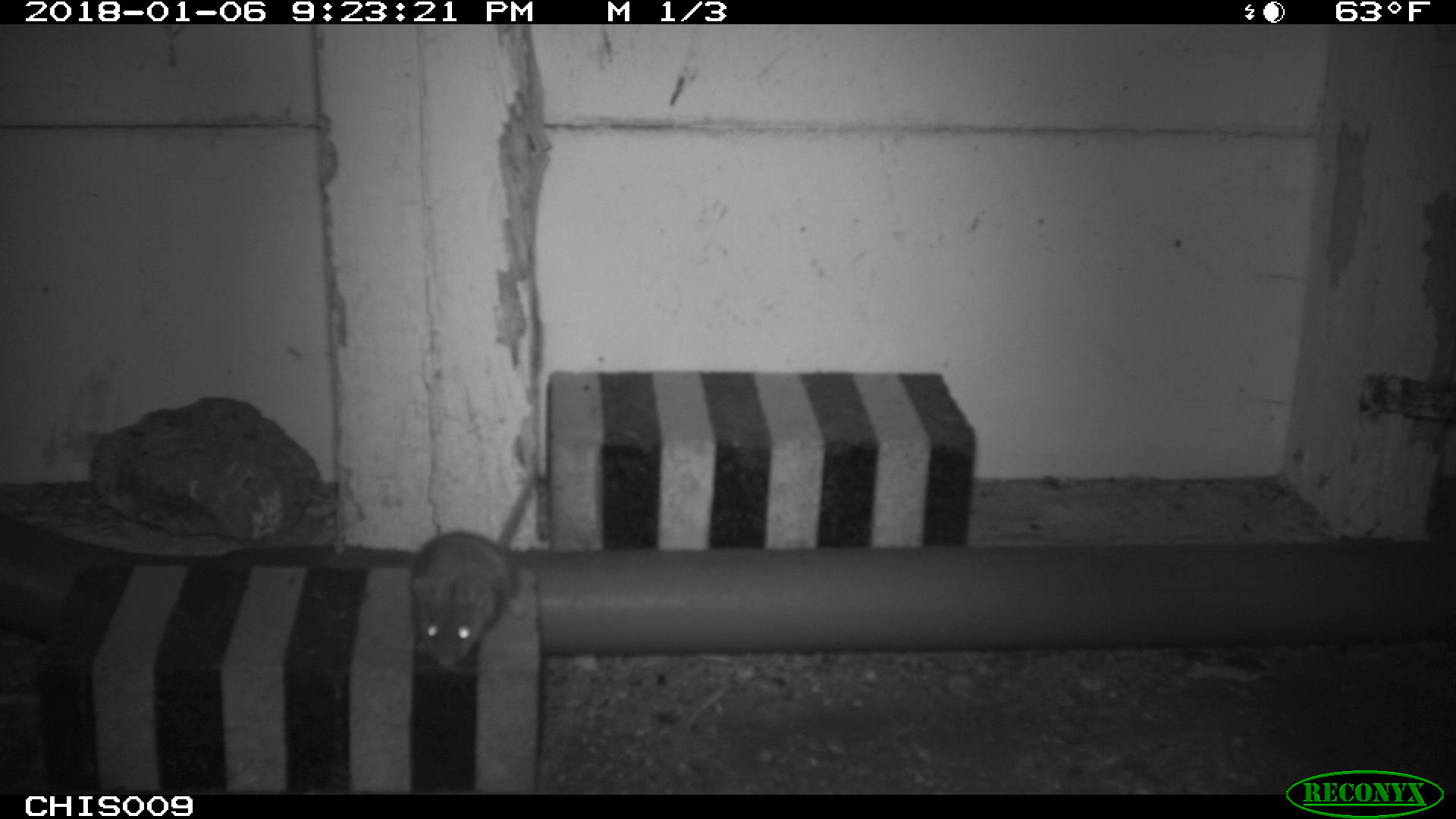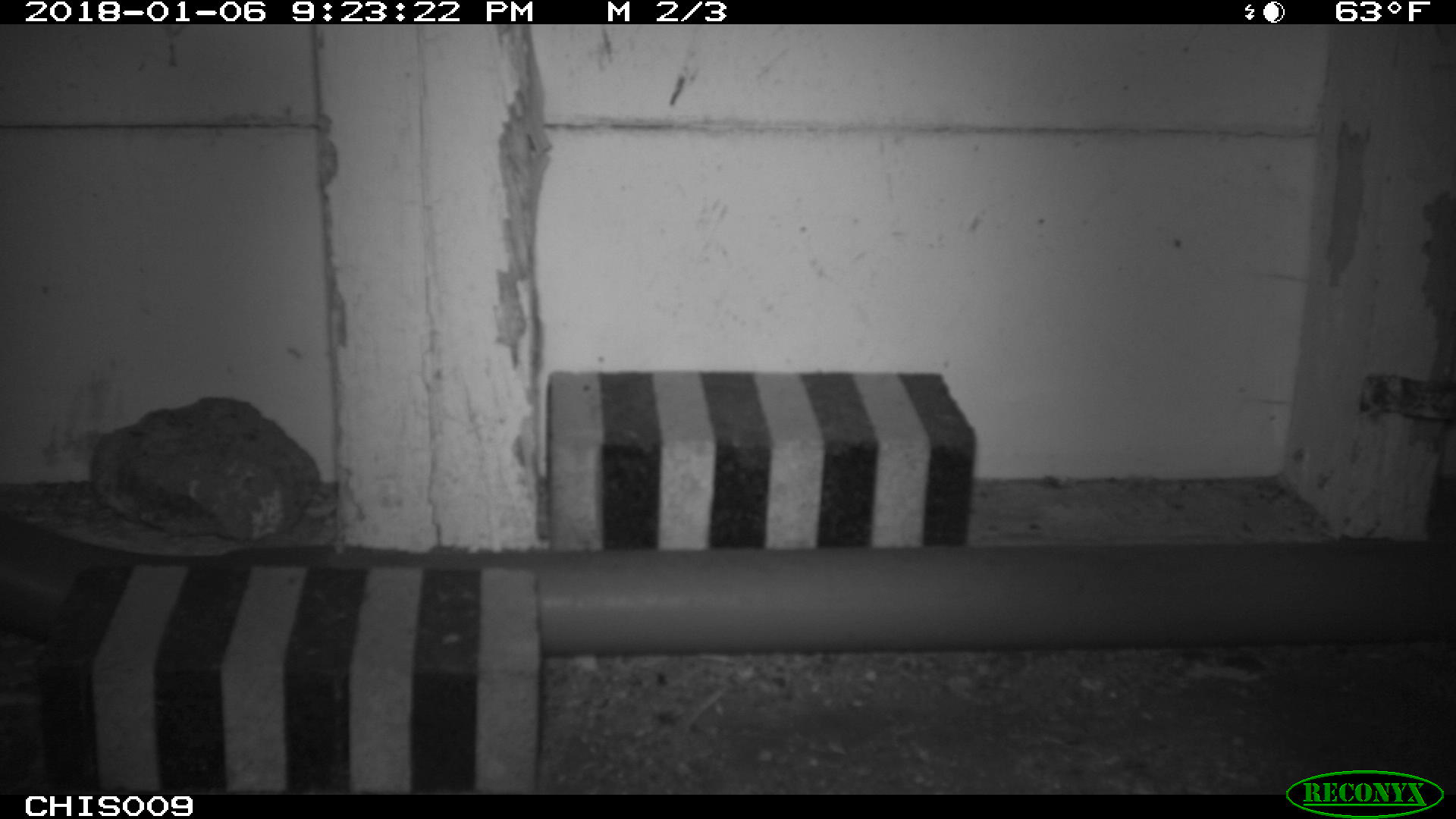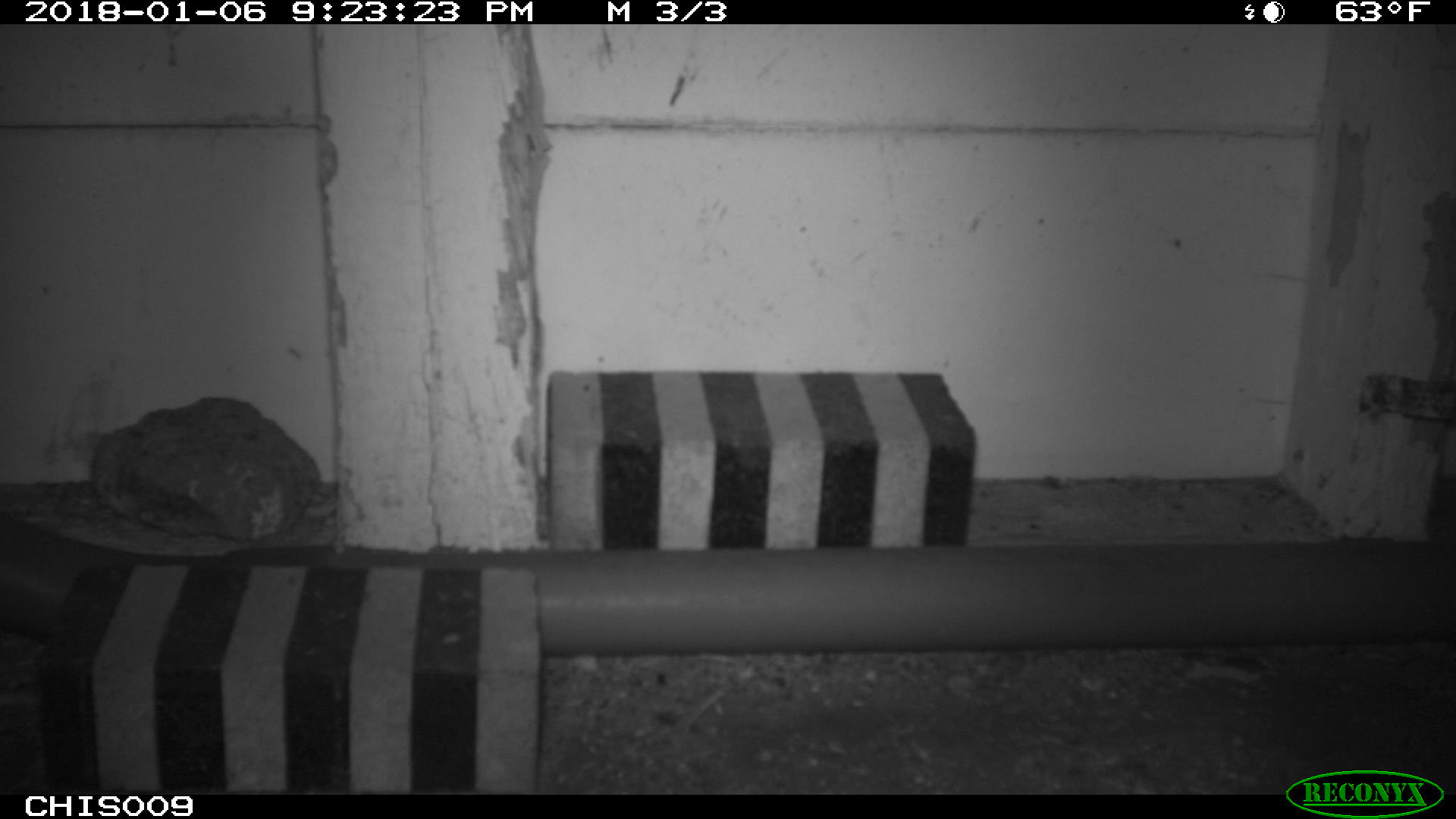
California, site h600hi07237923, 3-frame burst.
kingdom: Animalia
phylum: Chordata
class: Mammalia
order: Rodentia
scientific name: Rodentia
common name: rodent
Rodent (Rodentia).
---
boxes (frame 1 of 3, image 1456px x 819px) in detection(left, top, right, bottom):
rodent: detection(409, 453, 539, 670)